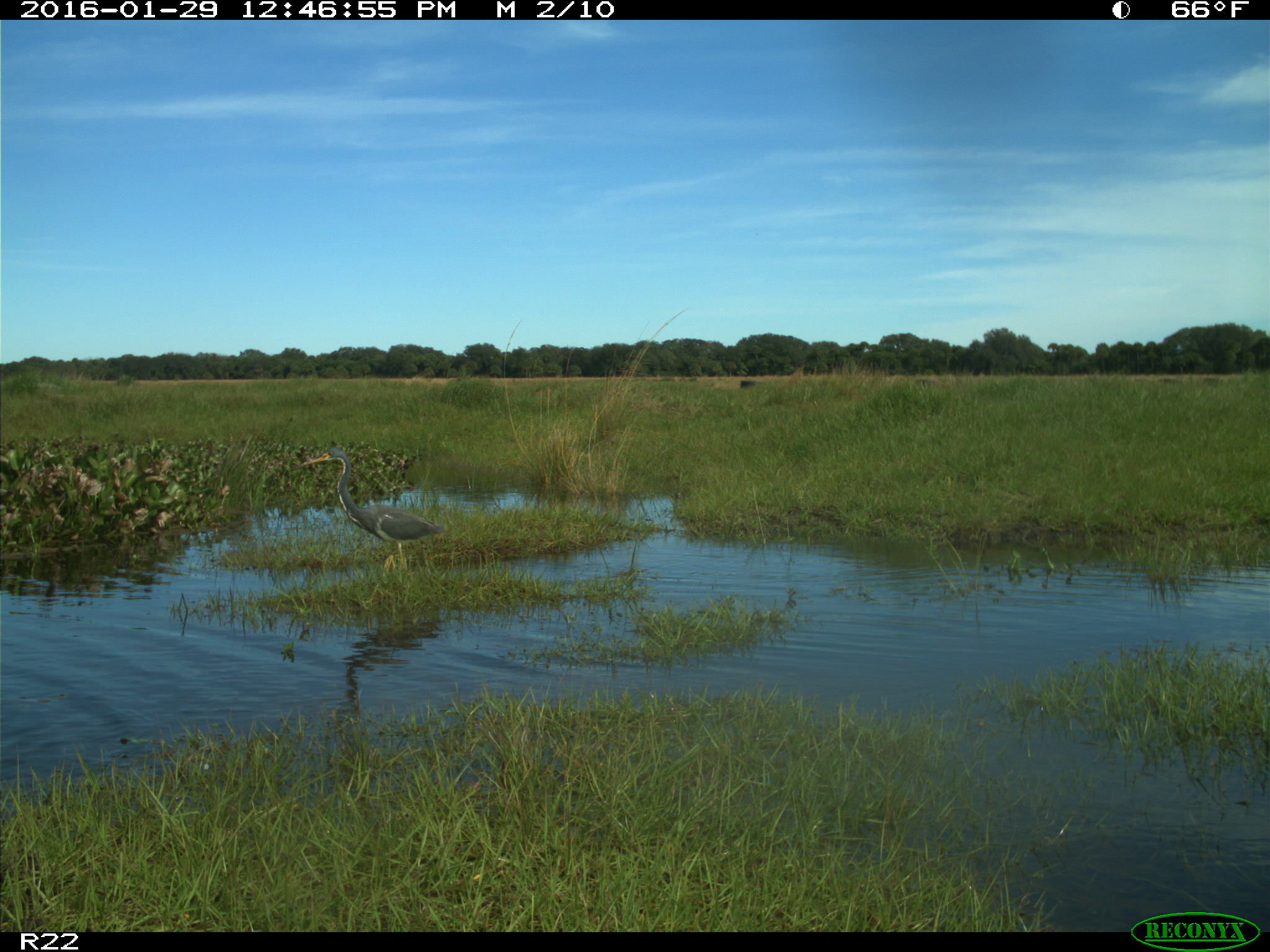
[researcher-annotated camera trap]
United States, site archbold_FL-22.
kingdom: Animalia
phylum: Chordata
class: Aves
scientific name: Aves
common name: birds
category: unidentified bird